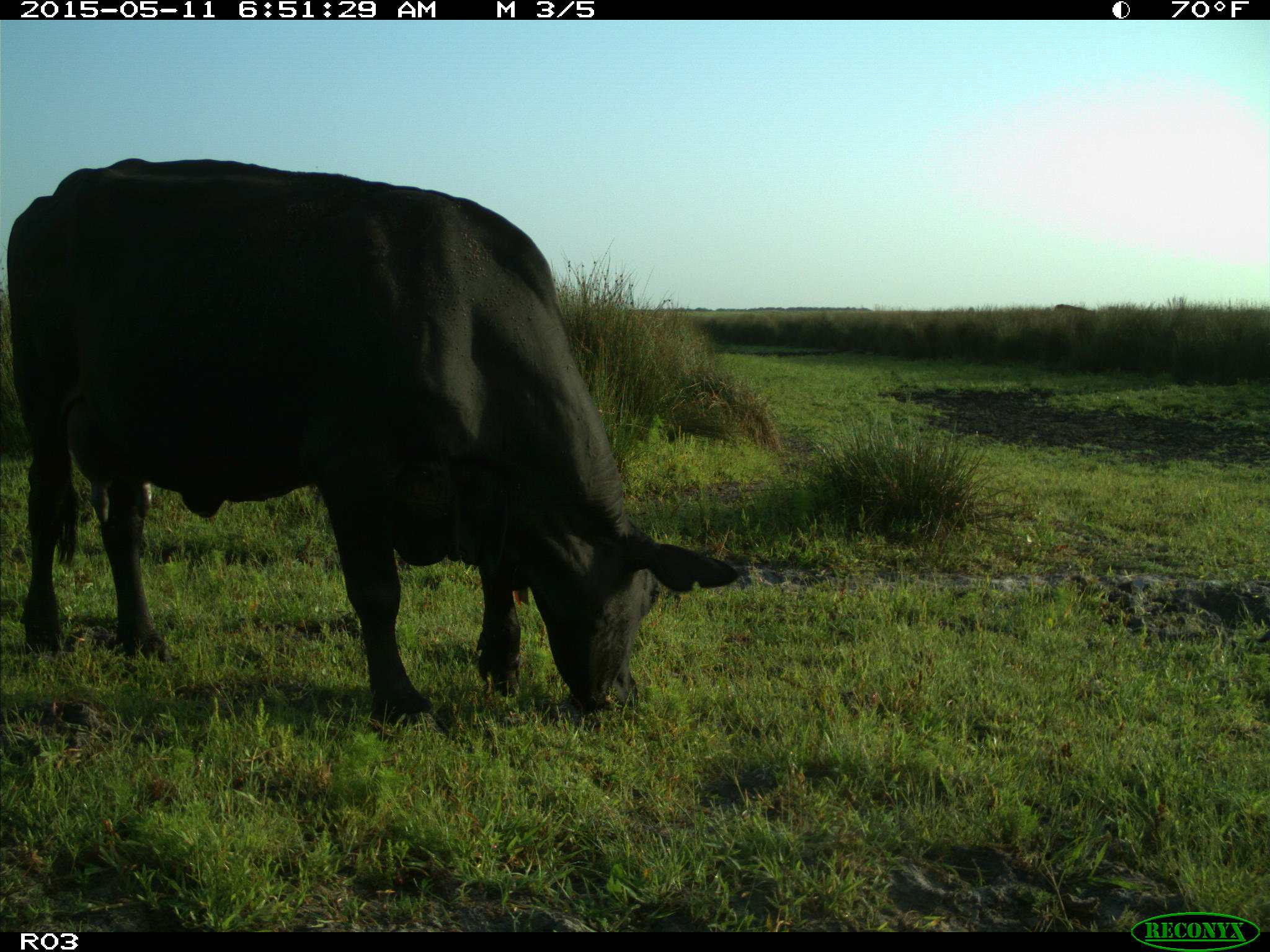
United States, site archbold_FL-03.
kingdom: Animalia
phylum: Chordata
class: Mammalia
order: Artiodactyla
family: Bovidae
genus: Bos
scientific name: Bos taurus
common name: domestic cow